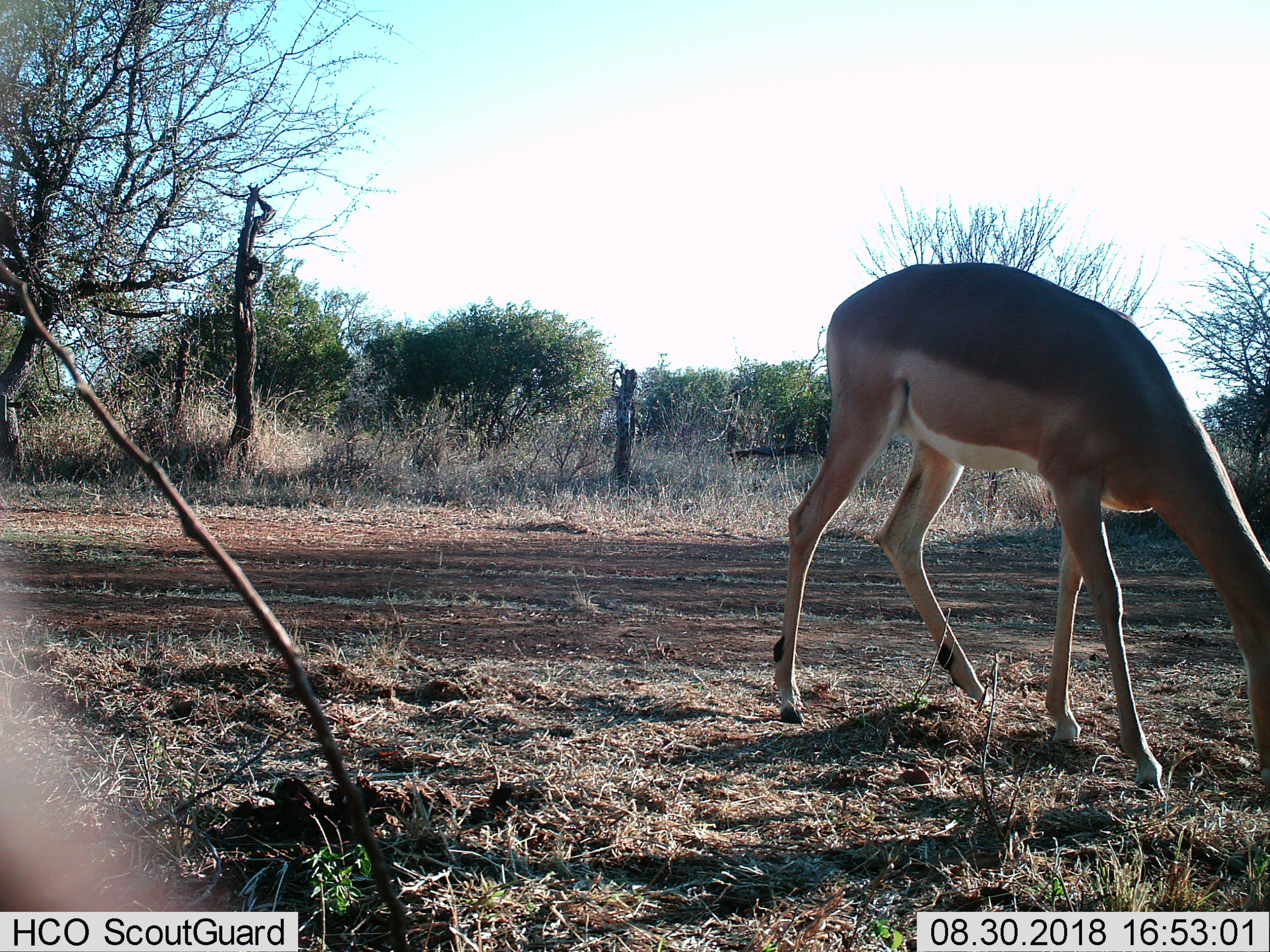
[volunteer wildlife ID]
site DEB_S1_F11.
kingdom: Animalia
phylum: Chordata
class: Mammalia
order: Artiodactyla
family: Bovidae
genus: Aepyceros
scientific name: Aepyceros melampus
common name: impala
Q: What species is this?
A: Impala (Aepyceros melampus).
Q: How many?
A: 1.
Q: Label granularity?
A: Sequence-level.